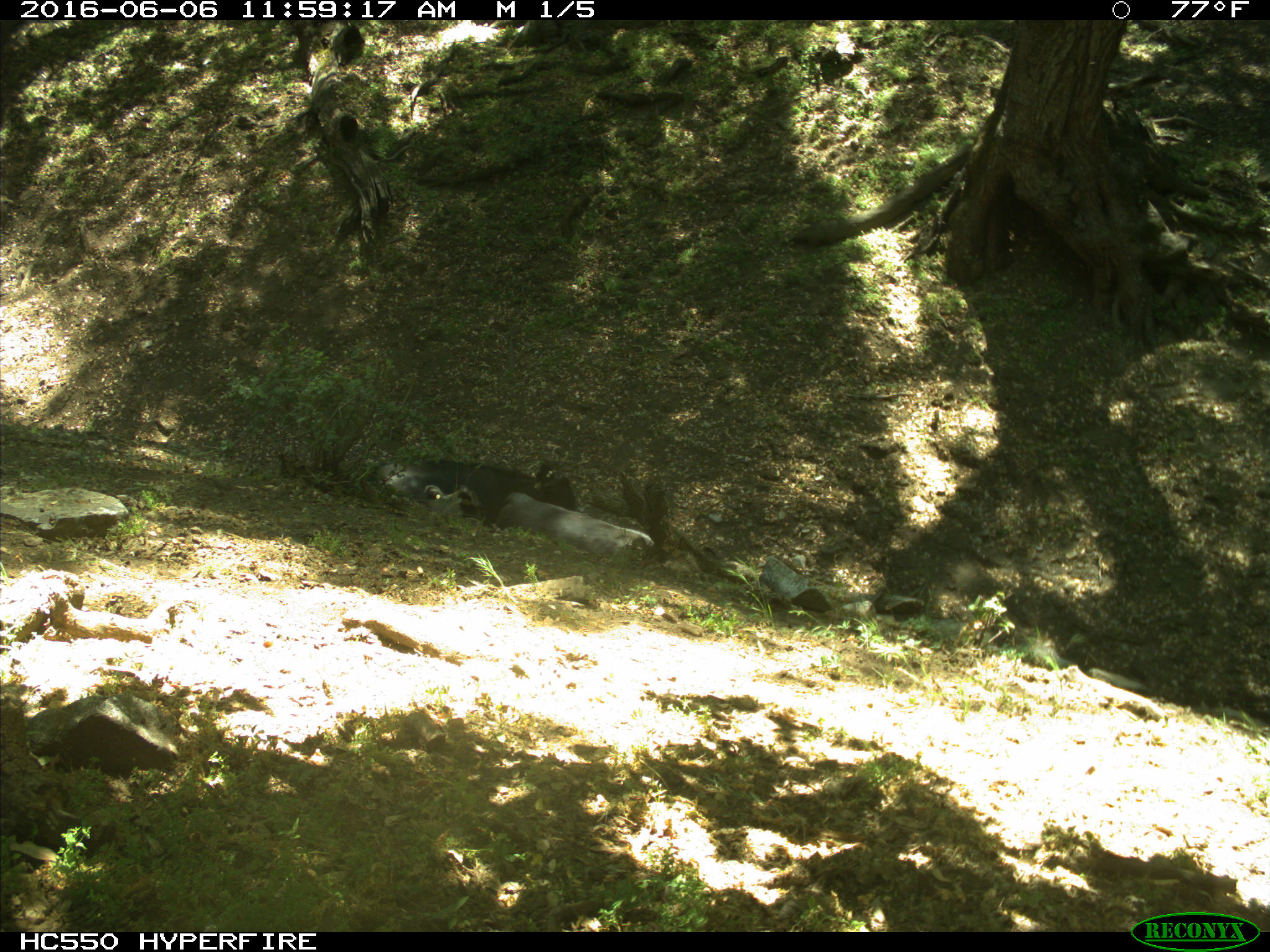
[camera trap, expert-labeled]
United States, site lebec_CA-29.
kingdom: Animalia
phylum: Chordata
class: Mammalia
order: Artiodactyla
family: Bovidae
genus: Bos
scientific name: Bos taurus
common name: domestic cow